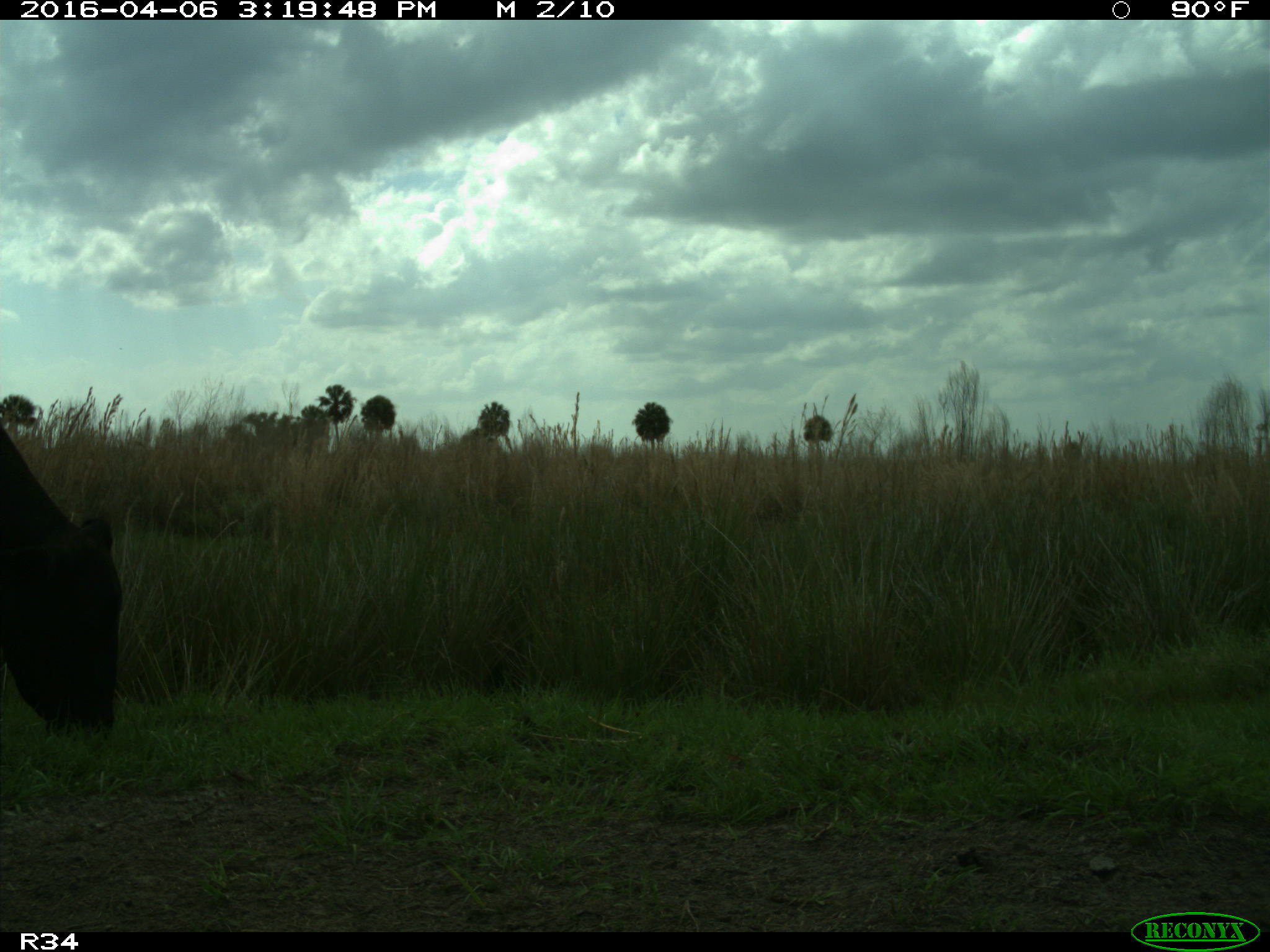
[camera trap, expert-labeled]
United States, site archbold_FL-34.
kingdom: Animalia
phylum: Chordata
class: Mammalia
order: Artiodactyla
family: Bovidae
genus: Bos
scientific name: Bos taurus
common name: domestic cow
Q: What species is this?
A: Bos taurus (domestic cow).